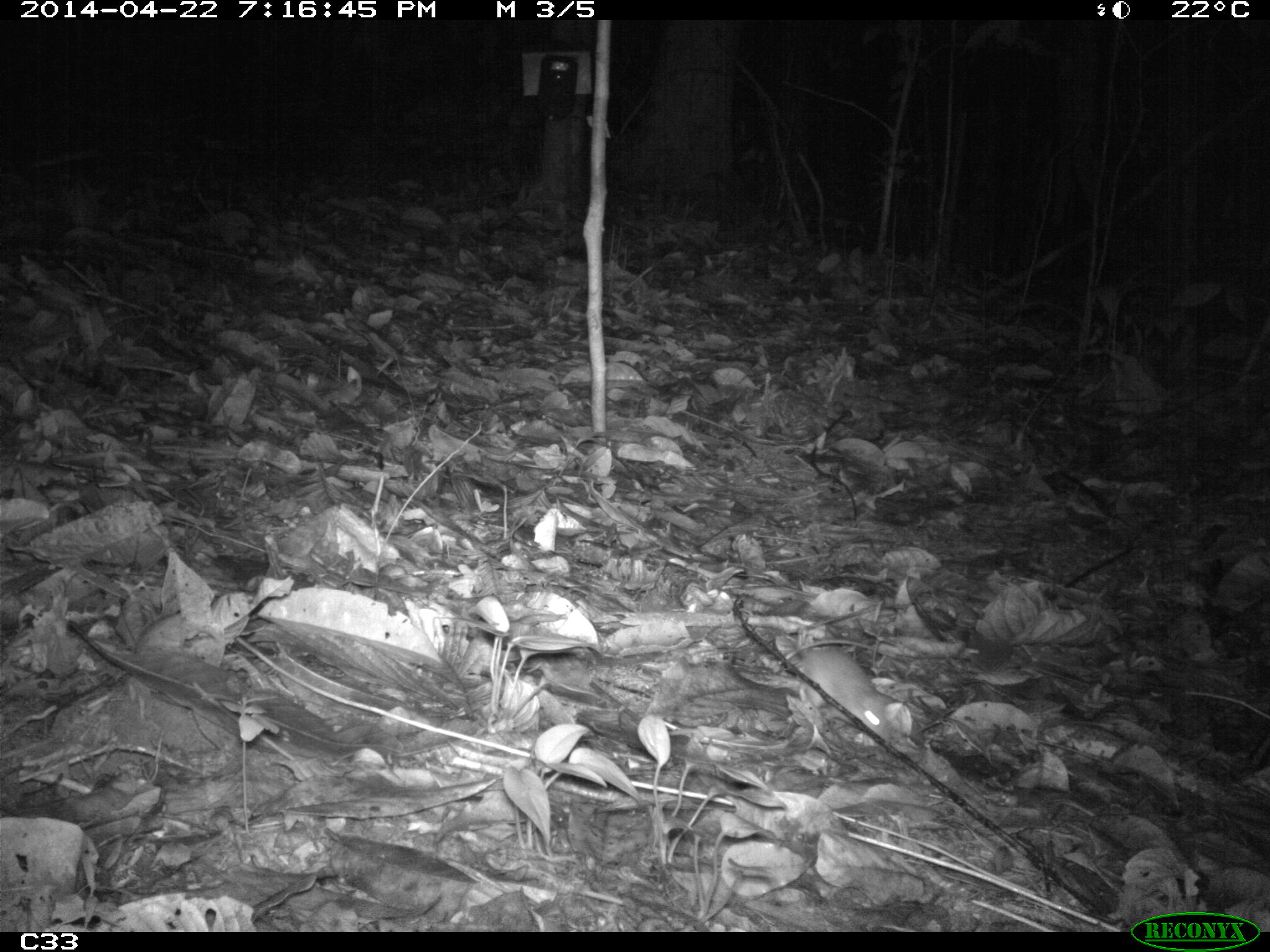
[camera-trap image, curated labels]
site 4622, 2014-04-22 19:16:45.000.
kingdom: Animalia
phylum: Chordata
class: Mammalia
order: Rodentia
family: Muridae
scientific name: Muridae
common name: mice, rats, and gerbils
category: unknown mouse or rat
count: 1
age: adult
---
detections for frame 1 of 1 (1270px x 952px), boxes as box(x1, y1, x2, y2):
unknown mouse or rat: box(794, 642, 904, 756)